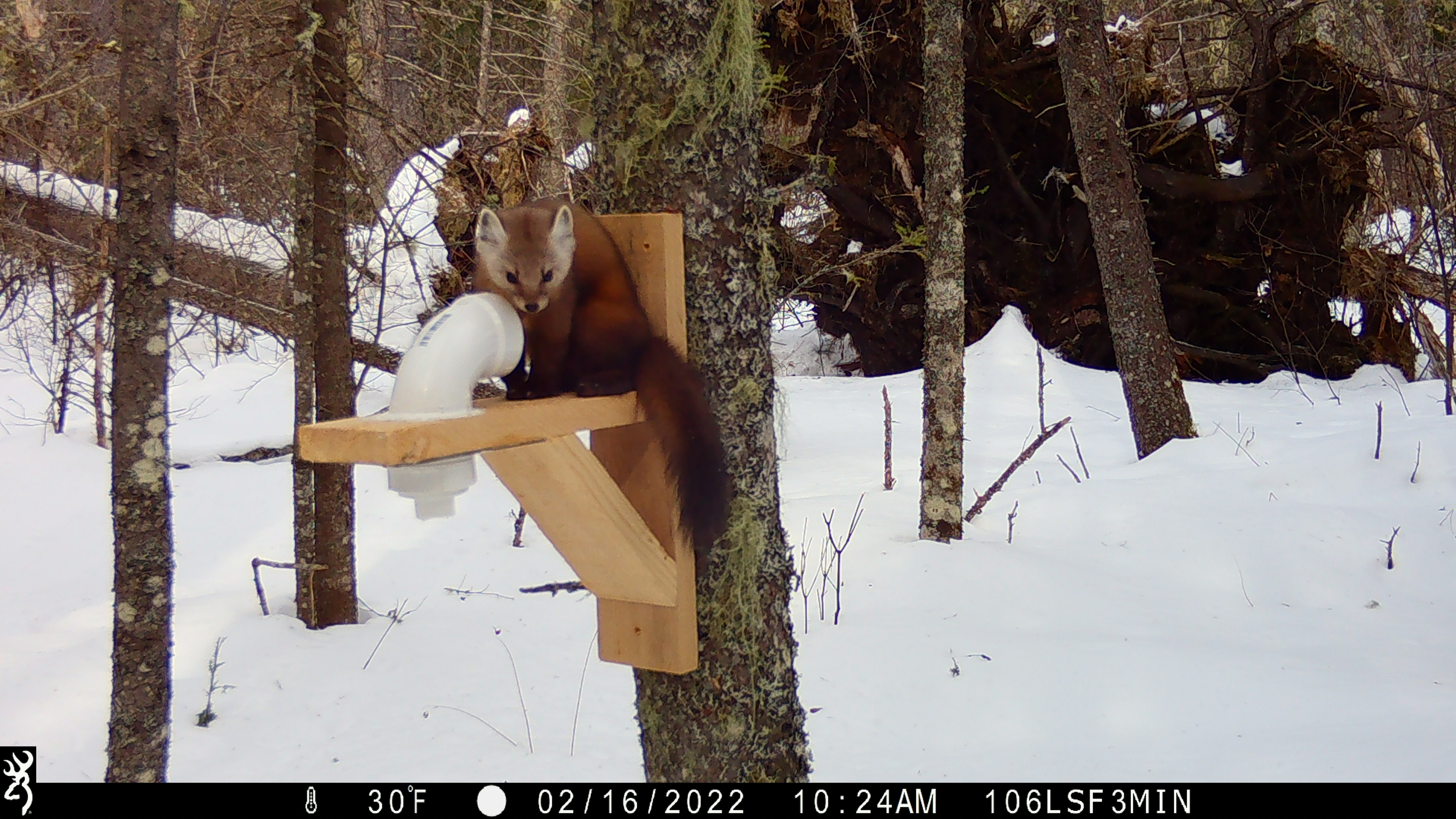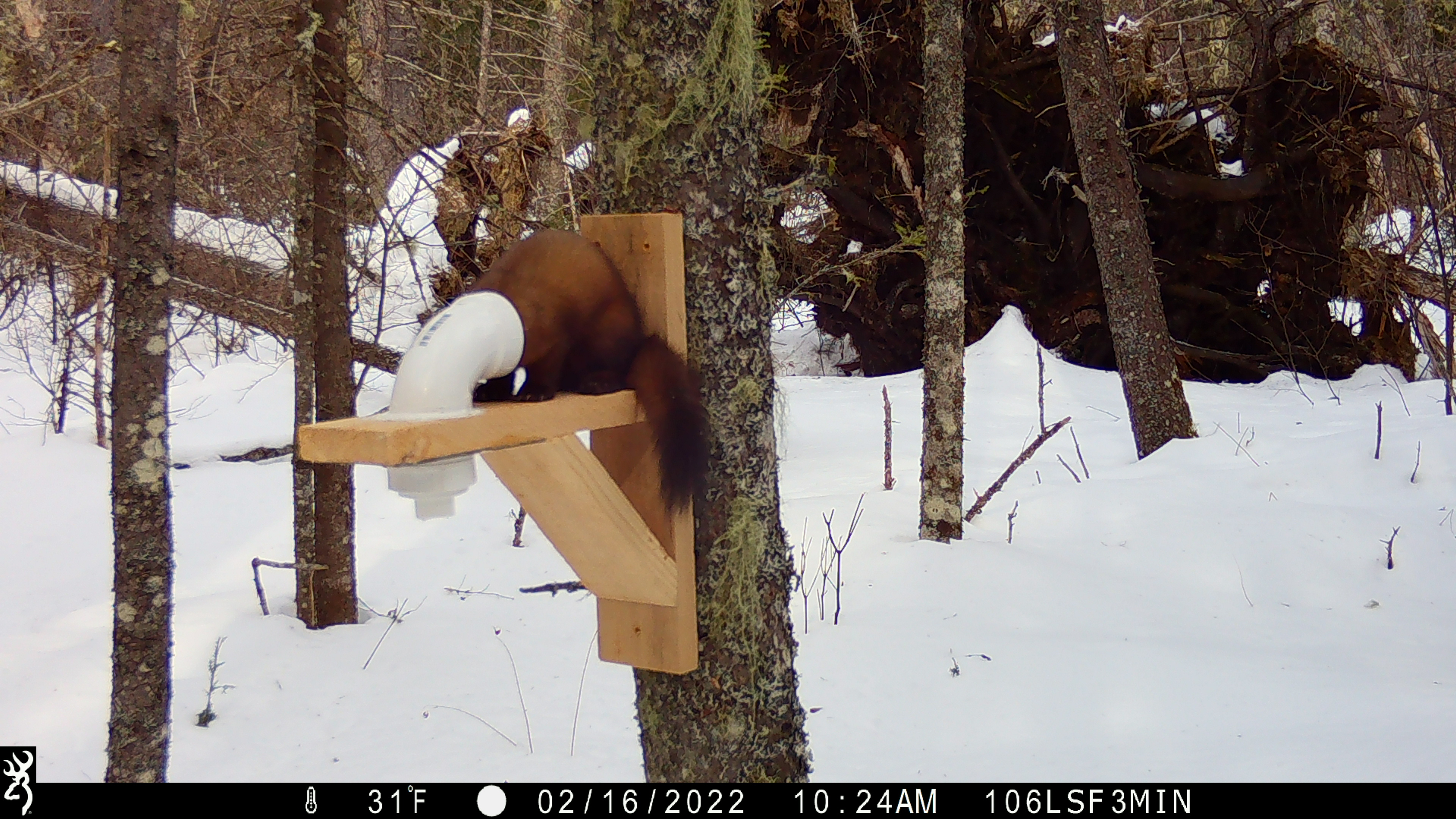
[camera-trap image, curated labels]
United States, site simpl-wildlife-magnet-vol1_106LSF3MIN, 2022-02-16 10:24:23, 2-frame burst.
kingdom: Animalia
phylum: Chordata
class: Mammalia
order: Carnivora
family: Mustelidae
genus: Martes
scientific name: Martes americana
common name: american marten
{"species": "american marten (Martes americana)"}